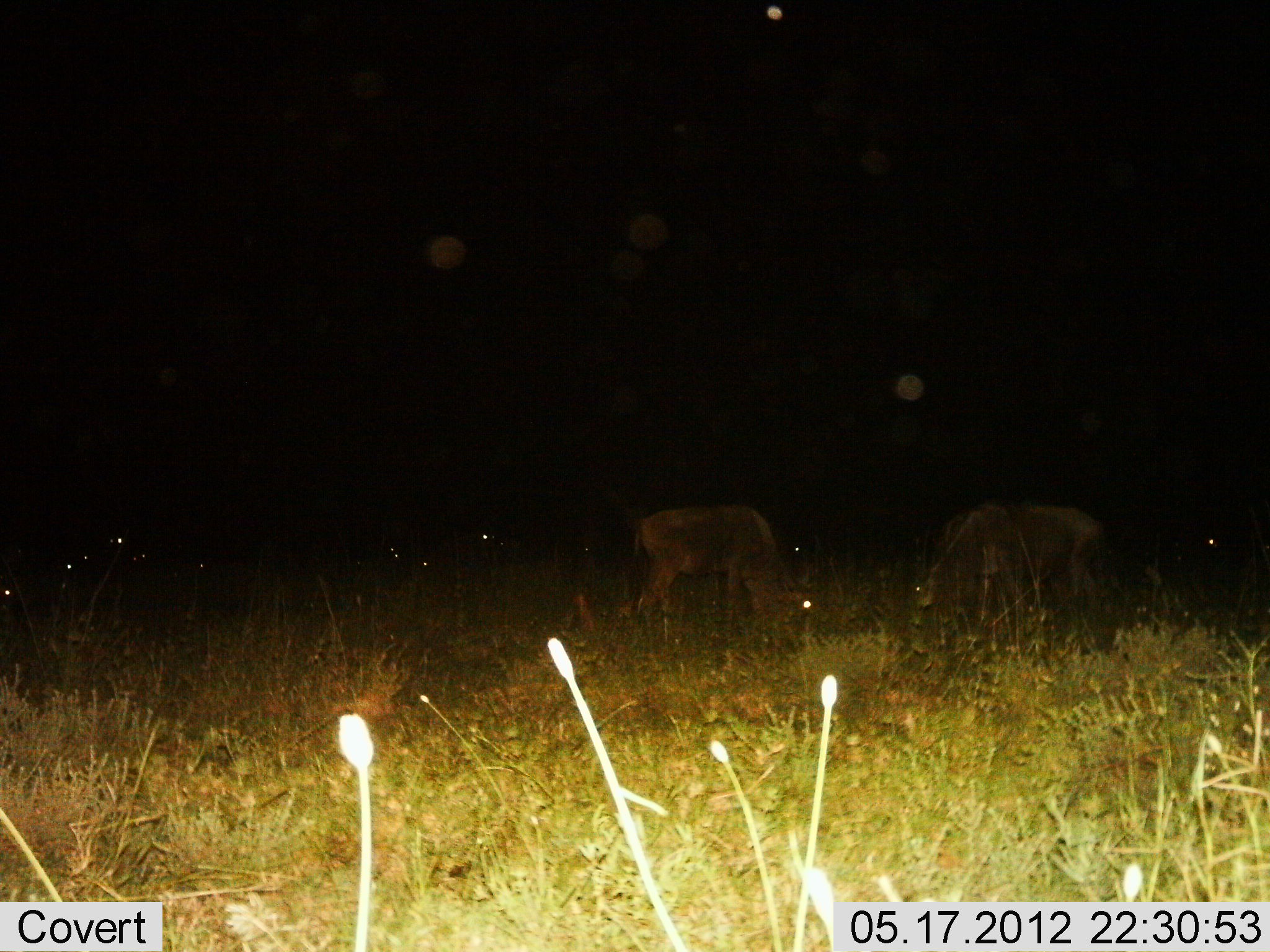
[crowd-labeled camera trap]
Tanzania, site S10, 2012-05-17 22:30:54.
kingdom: Animalia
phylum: Chordata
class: Mammalia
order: Artiodactyla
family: Bovidae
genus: Connochaetes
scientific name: Connochaetes taurinus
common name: blue wildebeest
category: wildebeest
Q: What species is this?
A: Wildebeest (blue wildebeest) (Connochaetes taurinus).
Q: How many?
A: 2.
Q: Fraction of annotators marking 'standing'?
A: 10%.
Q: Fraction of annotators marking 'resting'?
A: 0%.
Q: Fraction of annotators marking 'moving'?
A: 10%.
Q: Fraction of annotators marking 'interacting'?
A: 0%.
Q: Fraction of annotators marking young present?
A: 0%.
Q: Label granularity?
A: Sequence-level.